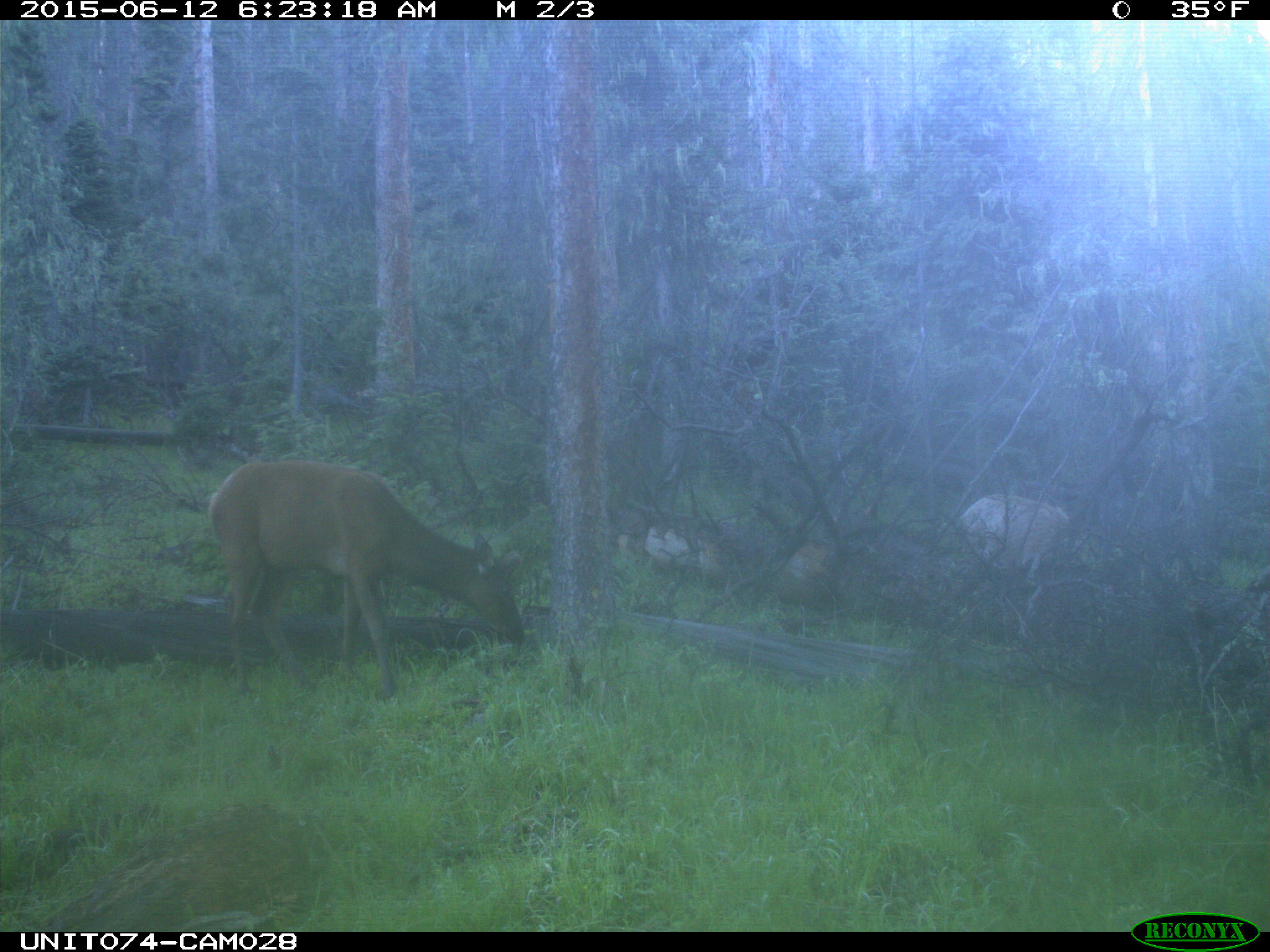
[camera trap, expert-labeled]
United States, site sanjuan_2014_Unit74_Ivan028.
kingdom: Animalia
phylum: Chordata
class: Mammalia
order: Artiodactyla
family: Cervidae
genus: Cervus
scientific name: Cervus elaphus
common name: red deer